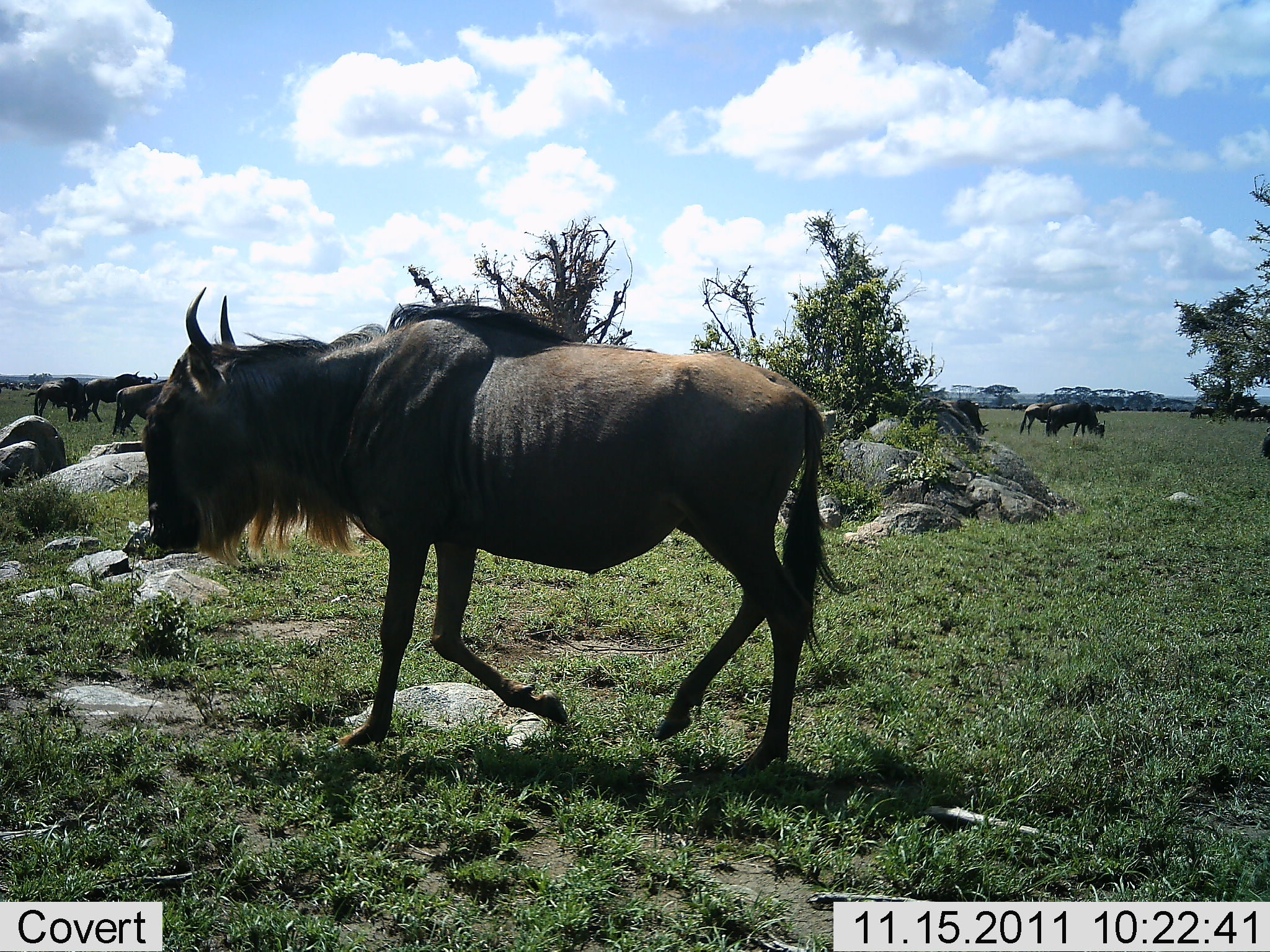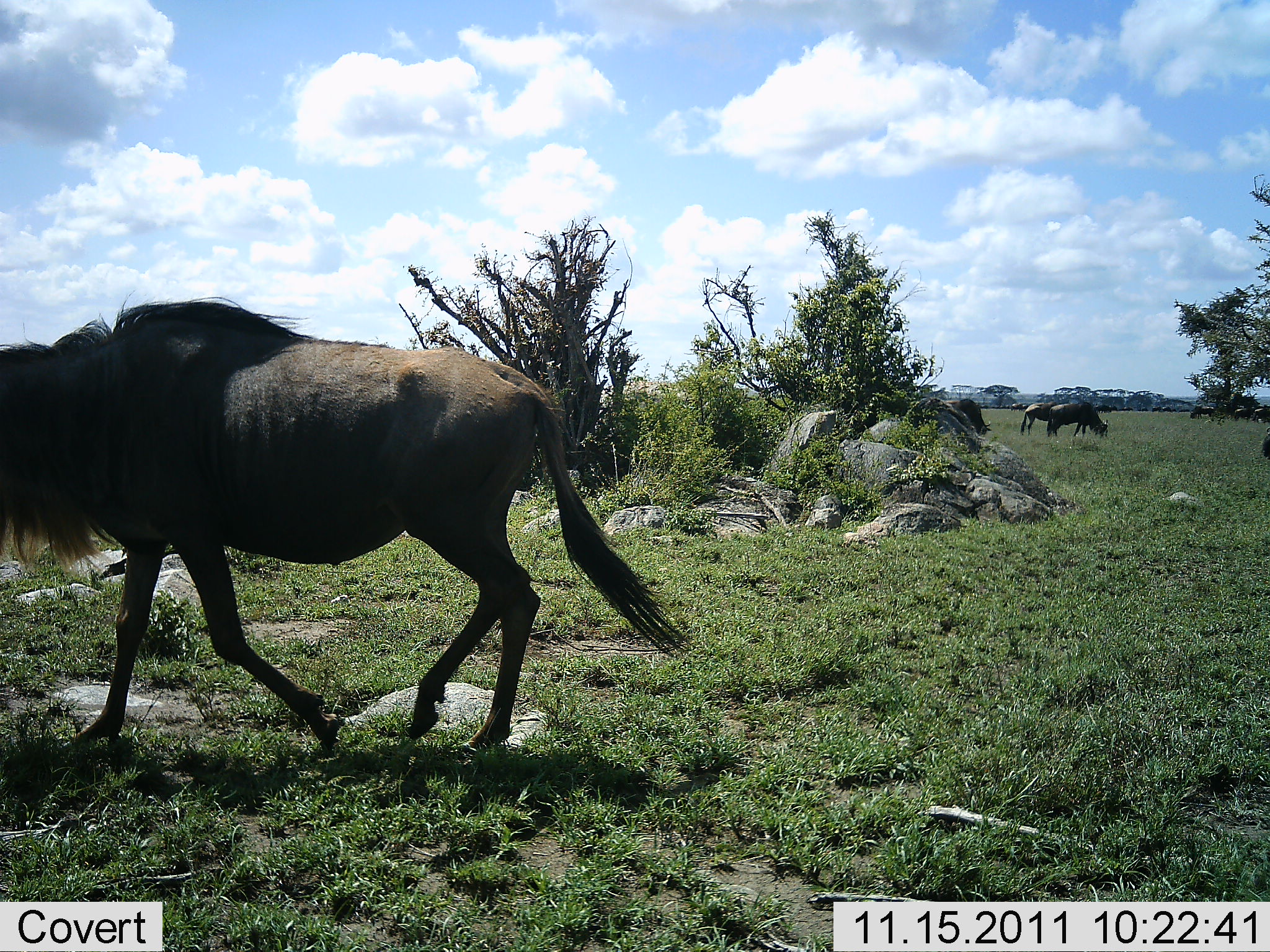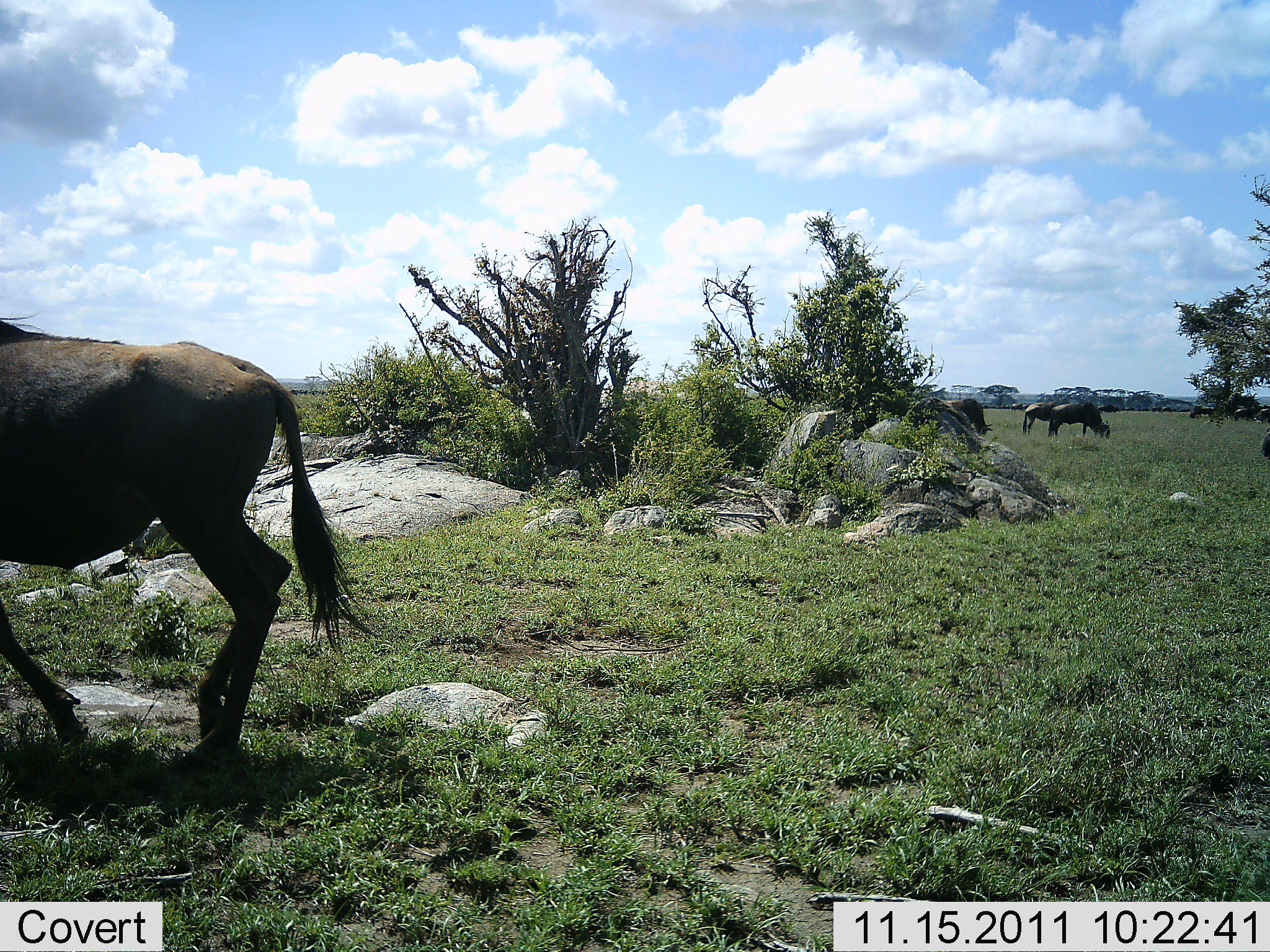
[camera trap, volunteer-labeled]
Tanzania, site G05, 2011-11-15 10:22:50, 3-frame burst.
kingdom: Animalia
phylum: Chordata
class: Mammalia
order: Artiodactyla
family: Bovidae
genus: Connochaetes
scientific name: Connochaetes taurinus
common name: blue wildebeest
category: wildebeest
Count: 9.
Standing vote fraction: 40%.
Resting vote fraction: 0%.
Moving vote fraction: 87%.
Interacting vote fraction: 0%.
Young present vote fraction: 0%.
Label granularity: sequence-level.